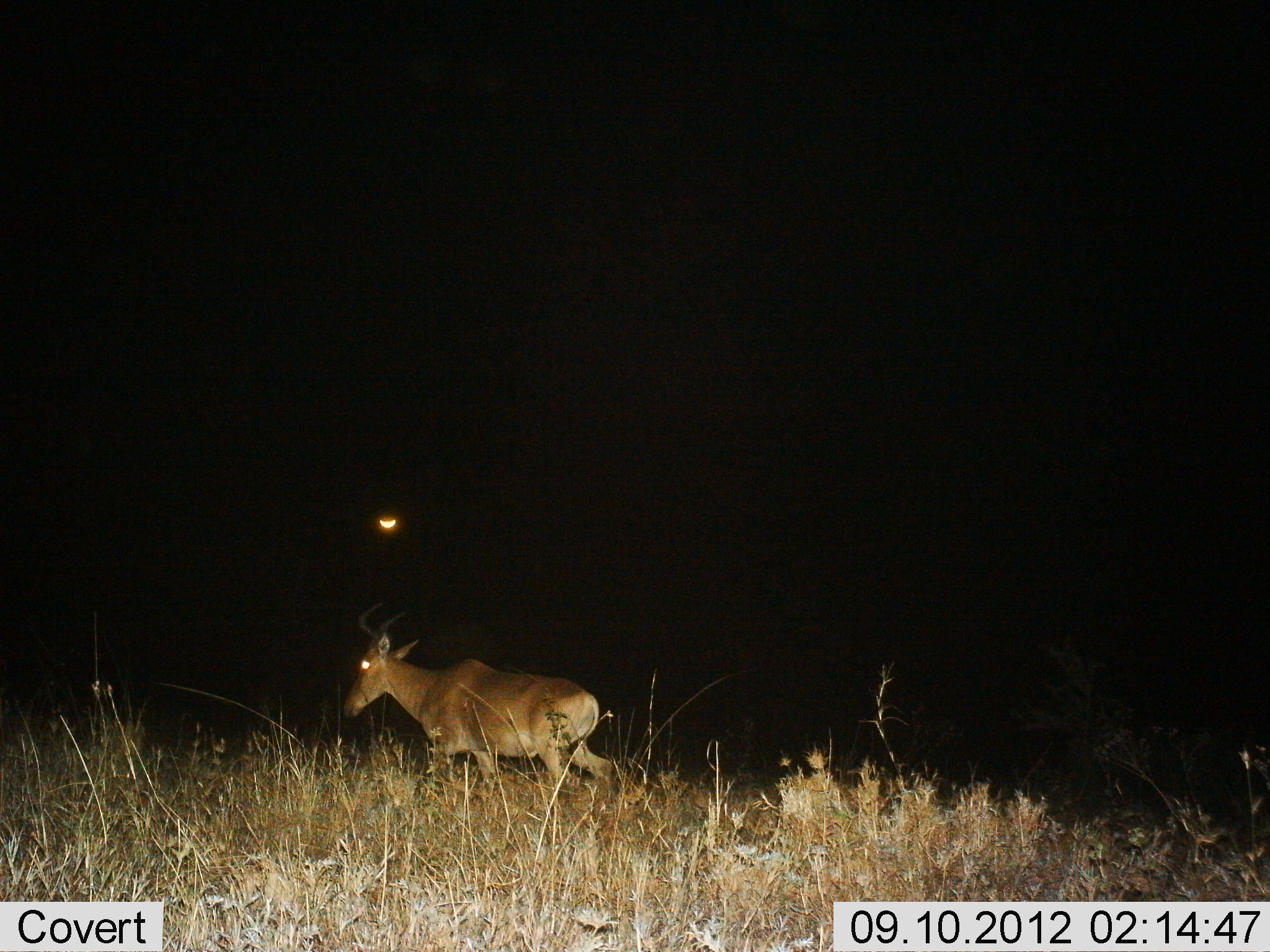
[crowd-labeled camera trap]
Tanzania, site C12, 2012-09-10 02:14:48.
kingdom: Animalia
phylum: Chordata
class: Mammalia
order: Artiodactyla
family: Bovidae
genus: Alcelaphus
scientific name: Alcelaphus buselaphus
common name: hartebeest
Hartebeest (Alcelaphus buselaphus), count 1. Behavior (volunteer vote fractions): standing 0%, resting 0%, moving 100%, interacting 0%. Young present (vote fraction): 0%. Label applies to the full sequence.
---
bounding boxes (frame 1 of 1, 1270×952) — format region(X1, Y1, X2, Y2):
animal: region(342, 602, 617, 803)